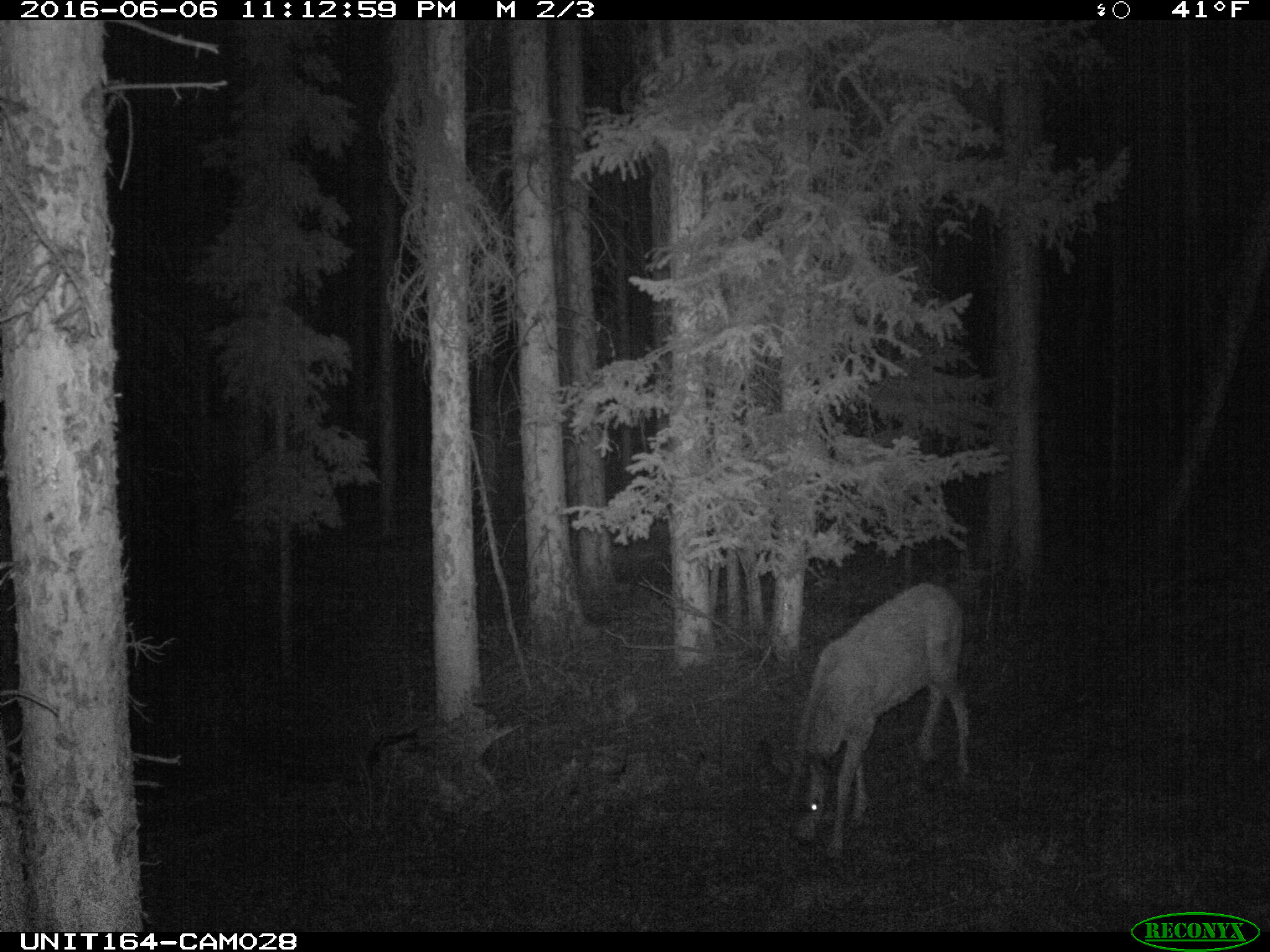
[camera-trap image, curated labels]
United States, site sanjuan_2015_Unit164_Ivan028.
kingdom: Animalia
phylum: Chordata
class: Mammalia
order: Artiodactyla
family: Cervidae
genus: Odocoileus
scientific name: Odocoileus hemionus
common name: mule deer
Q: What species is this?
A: Odocoileus hemionus (mule deer).